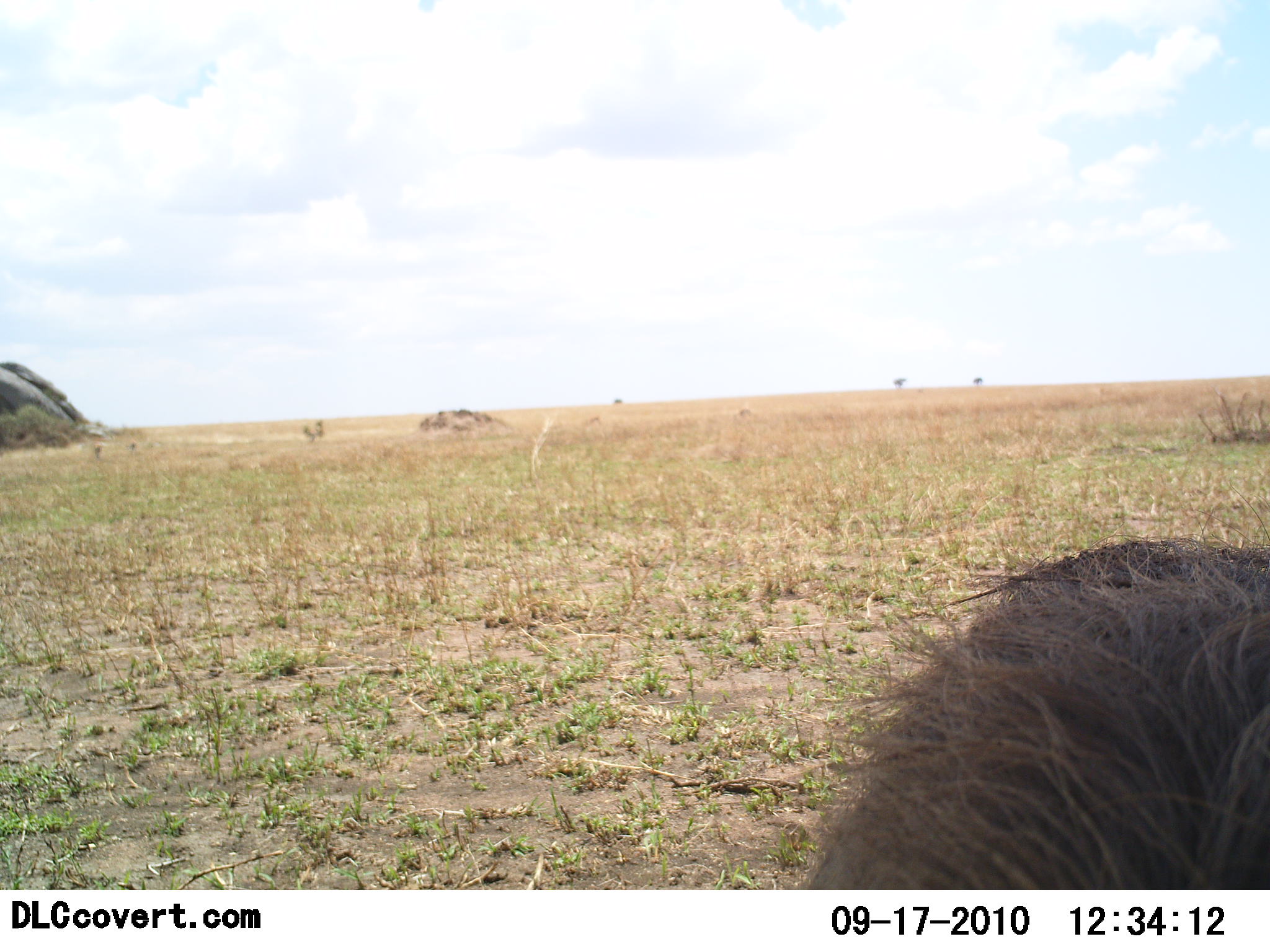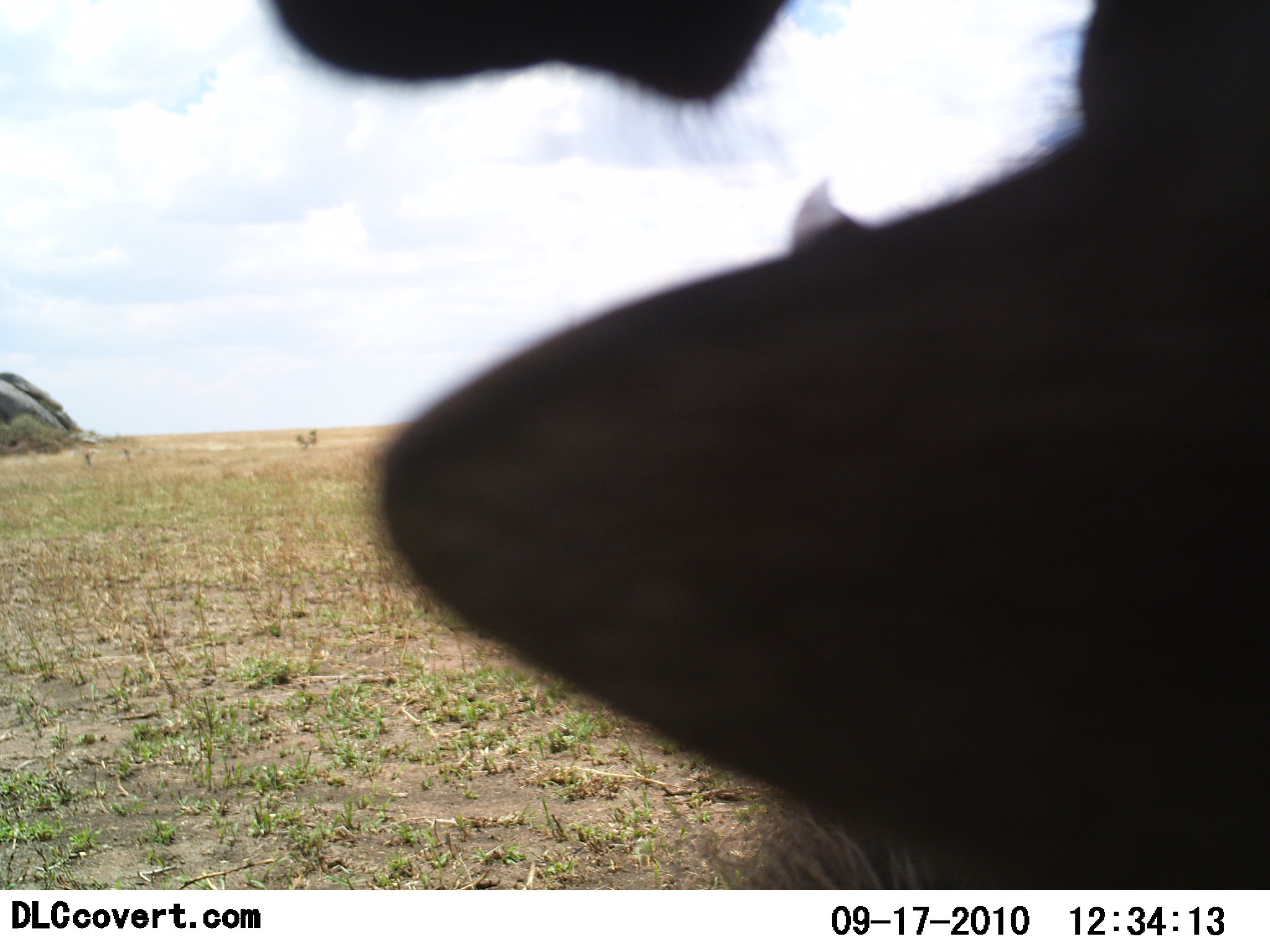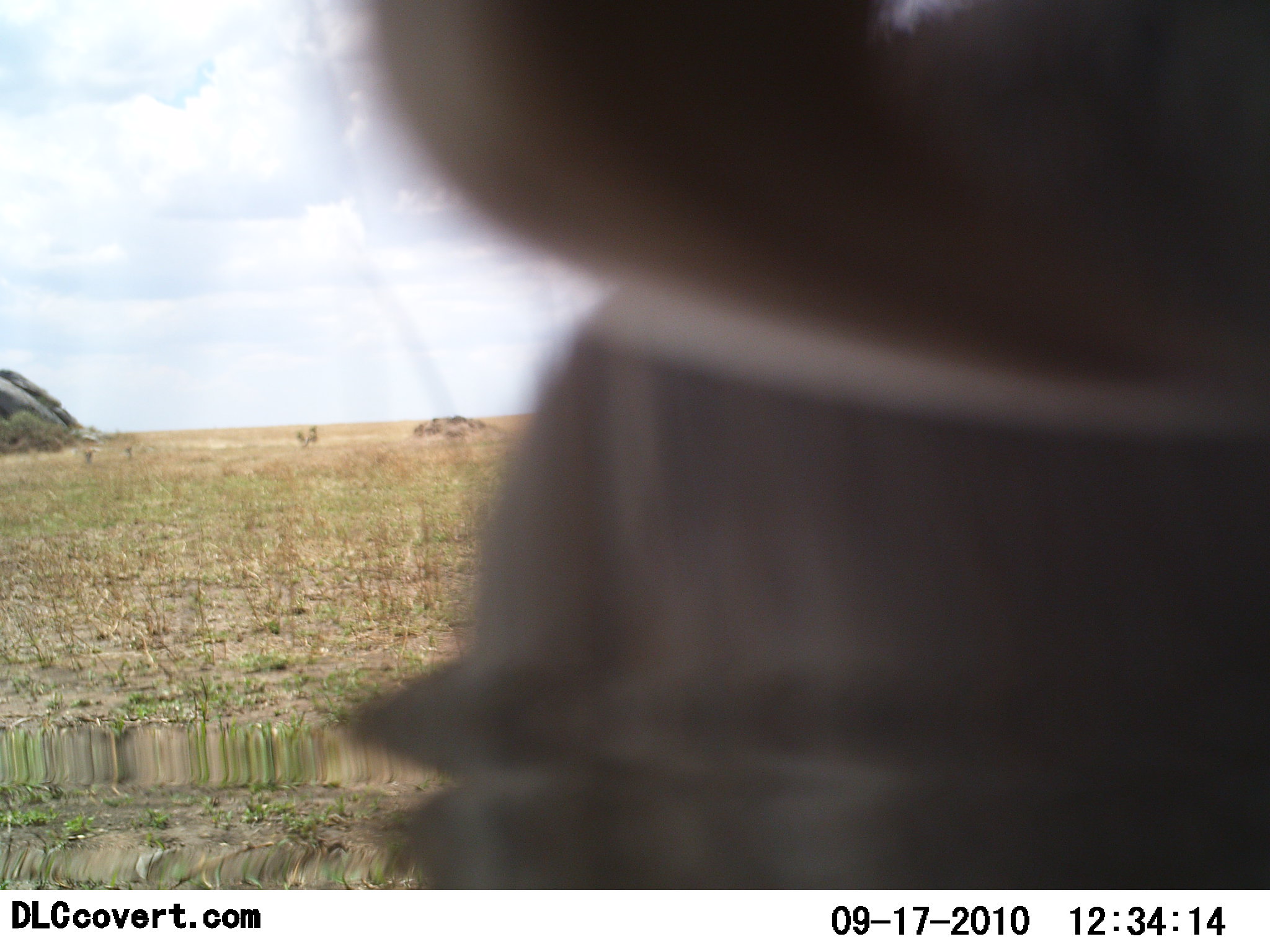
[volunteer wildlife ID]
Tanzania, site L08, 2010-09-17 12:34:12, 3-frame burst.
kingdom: Animalia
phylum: Chordata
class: Mammalia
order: Artiodactyla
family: Suidae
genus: Phacochoerus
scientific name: Phacochoerus africanus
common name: warthog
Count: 1.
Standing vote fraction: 33%.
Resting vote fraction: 0%.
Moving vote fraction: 50%.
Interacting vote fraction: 17%.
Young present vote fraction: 0%.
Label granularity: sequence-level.